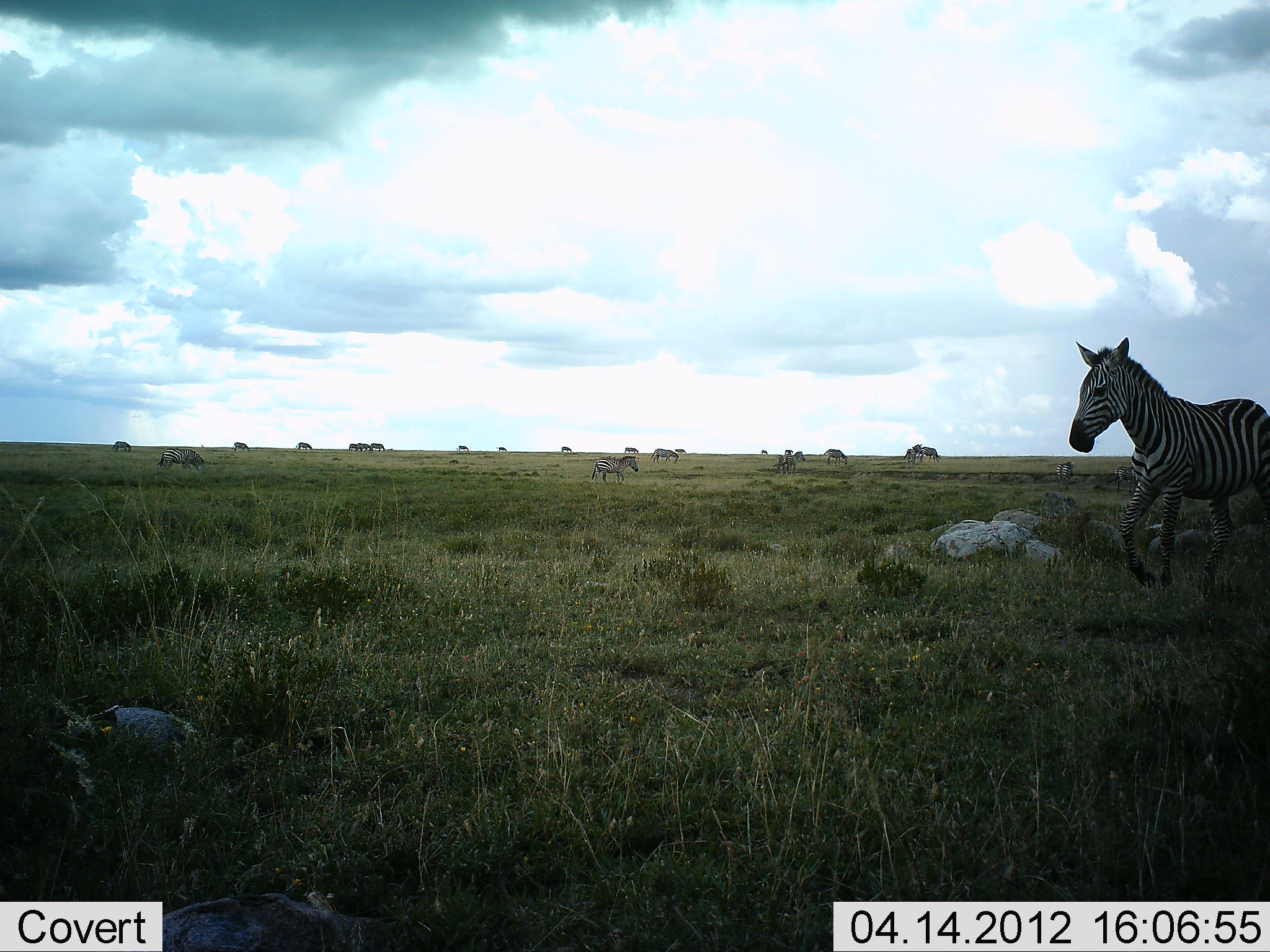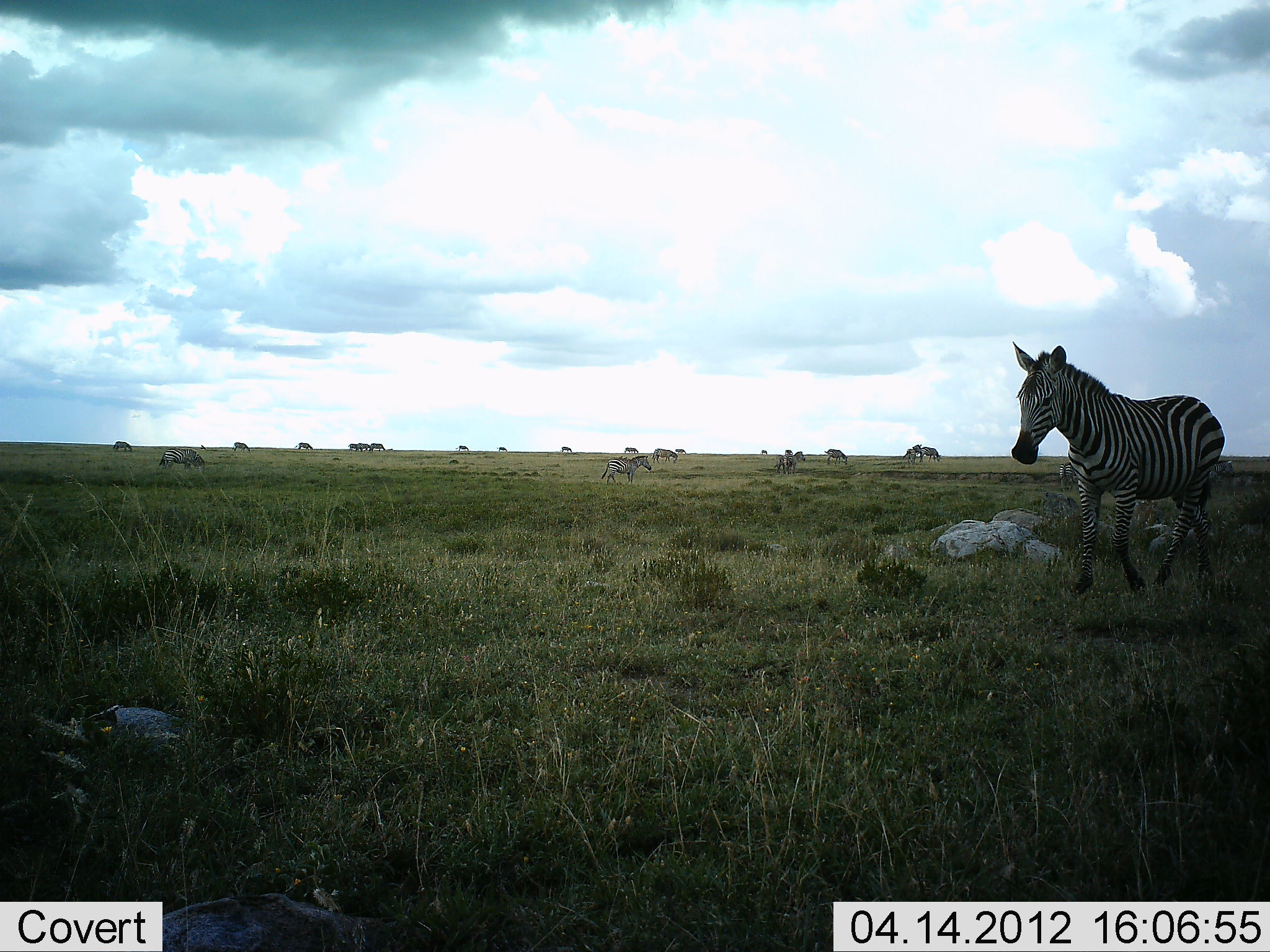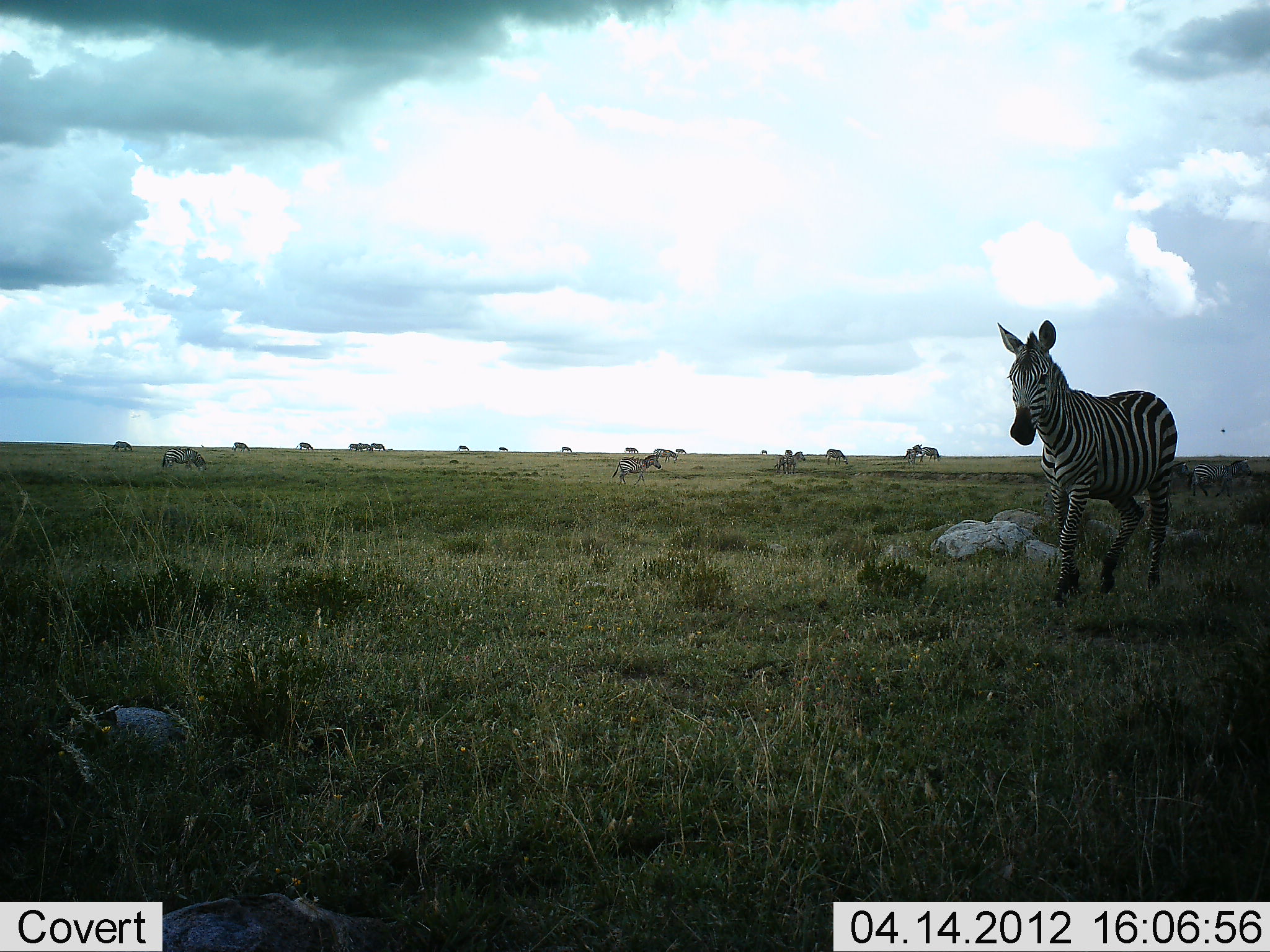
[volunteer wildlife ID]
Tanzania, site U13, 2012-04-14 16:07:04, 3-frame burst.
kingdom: Animalia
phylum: Chordata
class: Mammalia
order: Perissodactyla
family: Equidae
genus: Equus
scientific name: Equus quagga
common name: plains zebra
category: zebra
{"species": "zebra (plains zebra) (Equus quagga)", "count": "6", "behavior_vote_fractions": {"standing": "30%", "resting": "0%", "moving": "90%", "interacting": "0%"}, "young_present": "0%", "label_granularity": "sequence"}